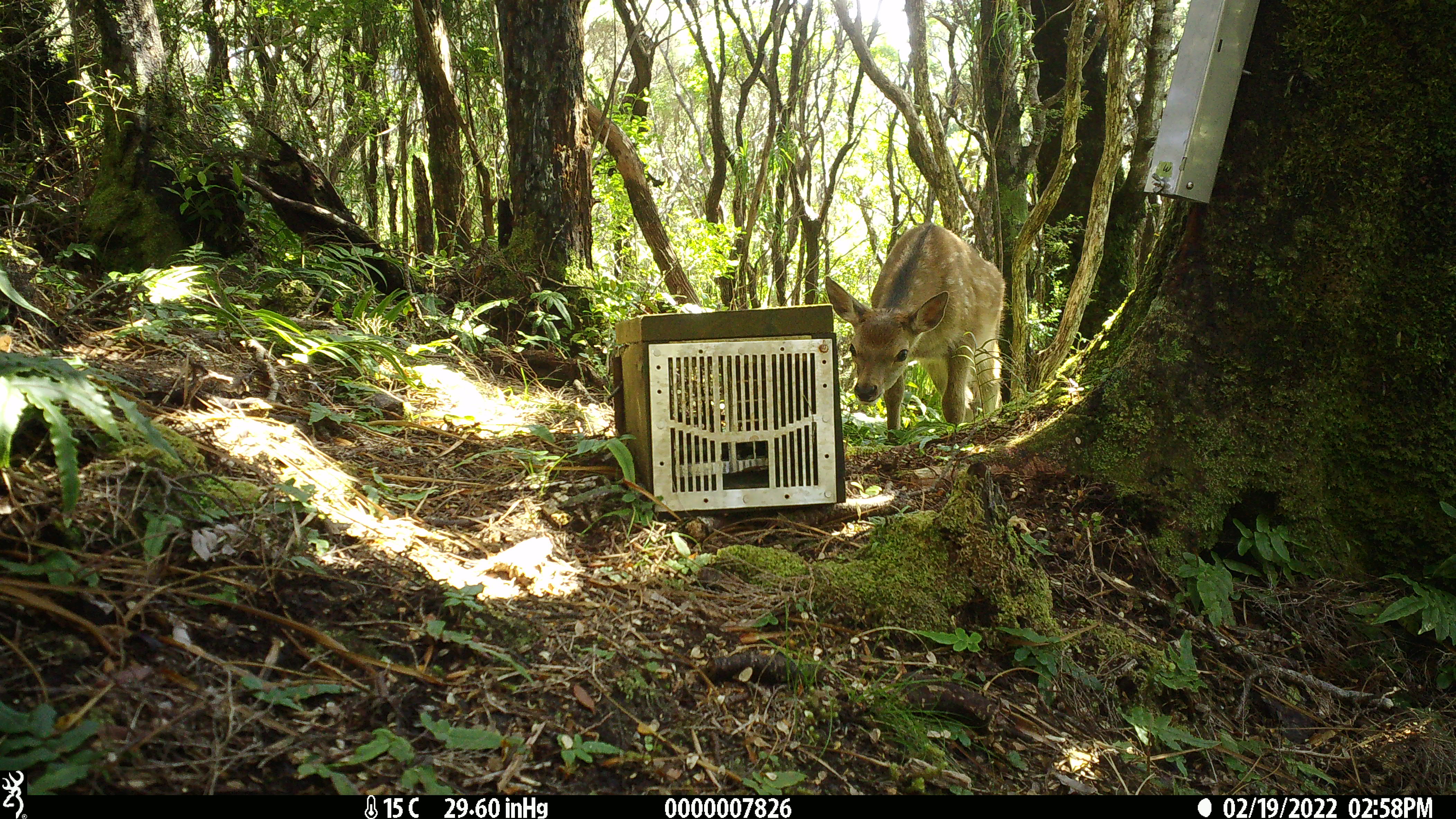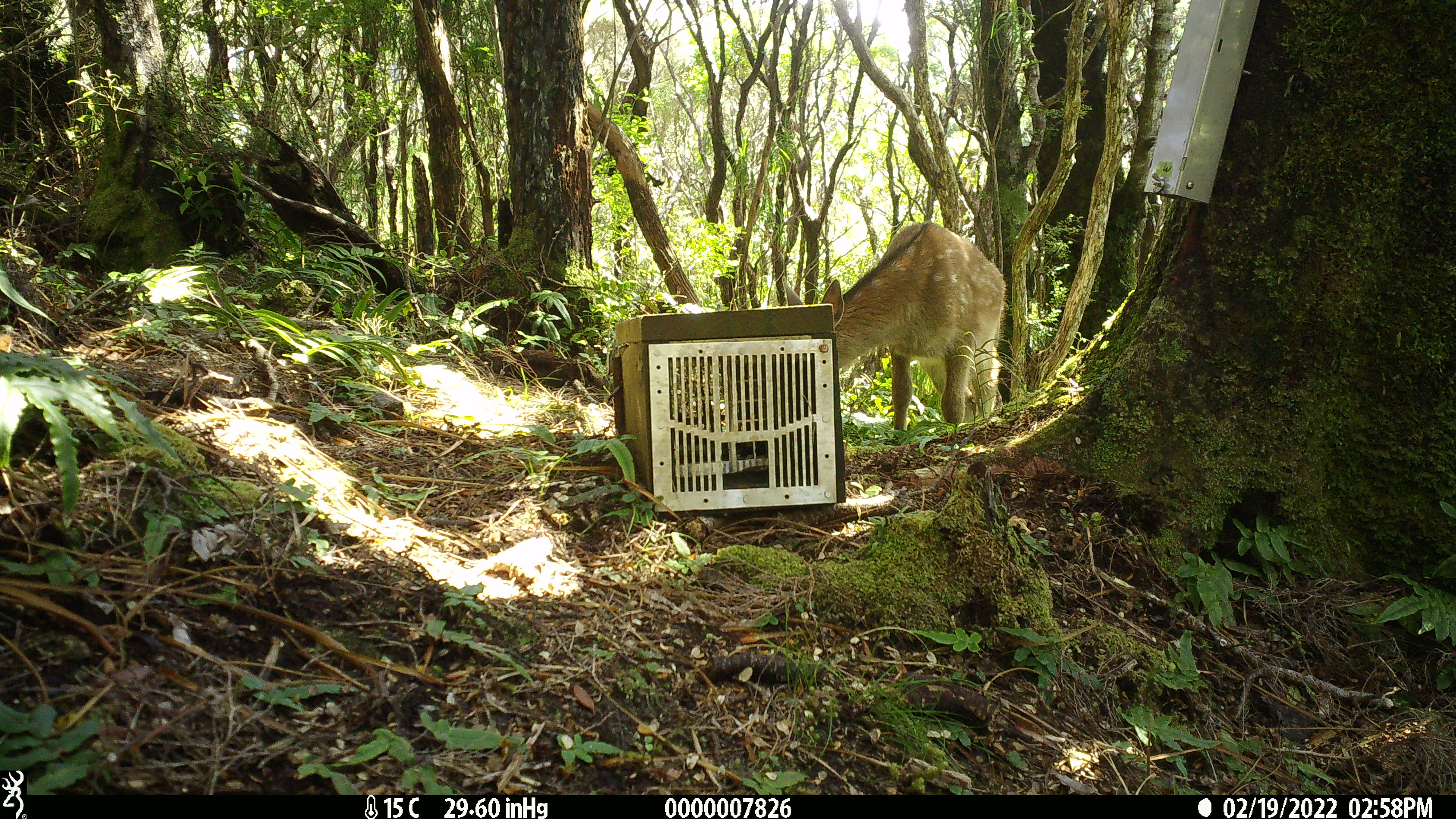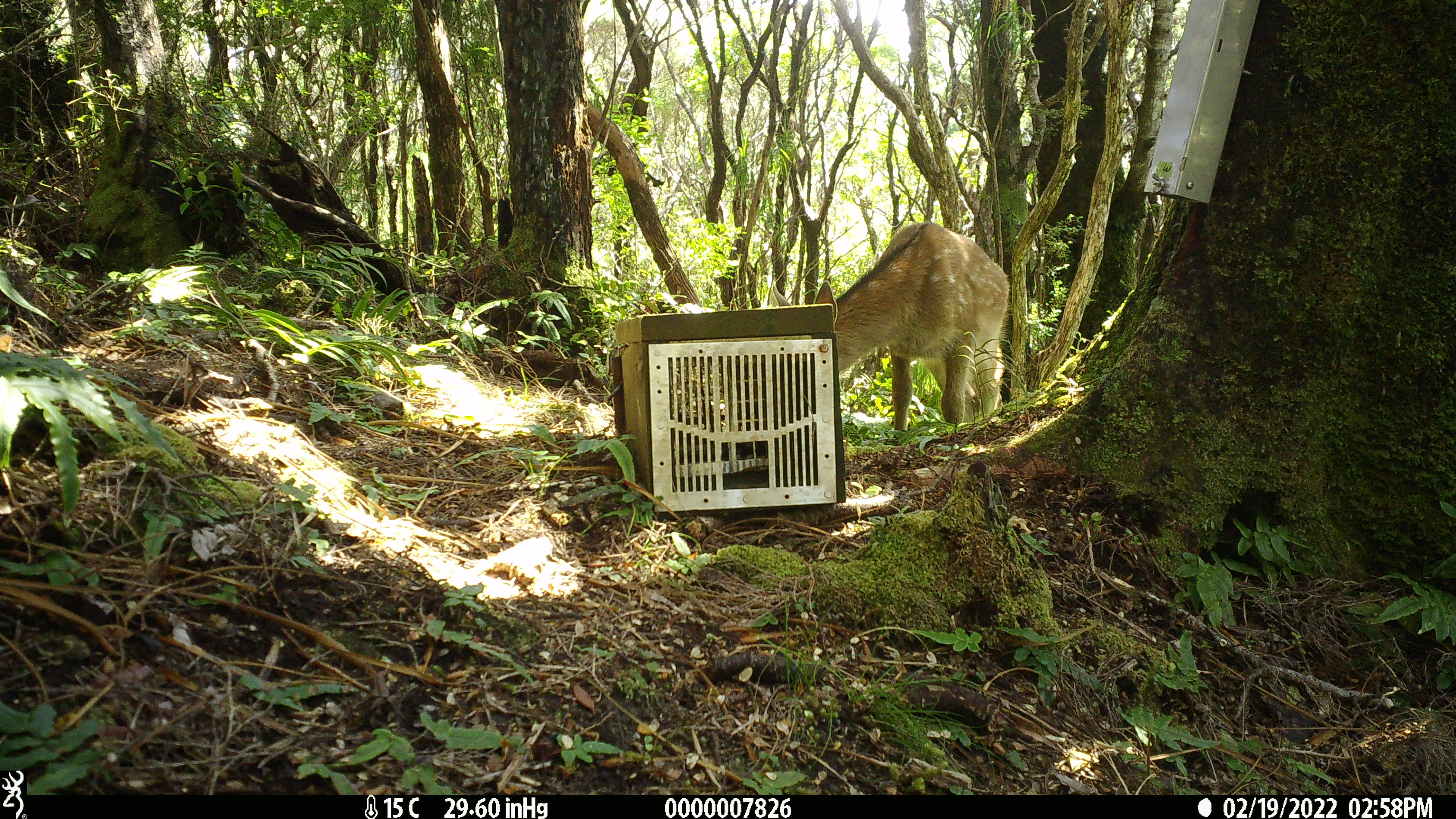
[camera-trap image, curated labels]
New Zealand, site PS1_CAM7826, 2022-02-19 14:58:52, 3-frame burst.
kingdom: Animalia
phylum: Chordata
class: Mammalia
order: Artiodactyla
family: Cervidae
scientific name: Cervidae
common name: deer